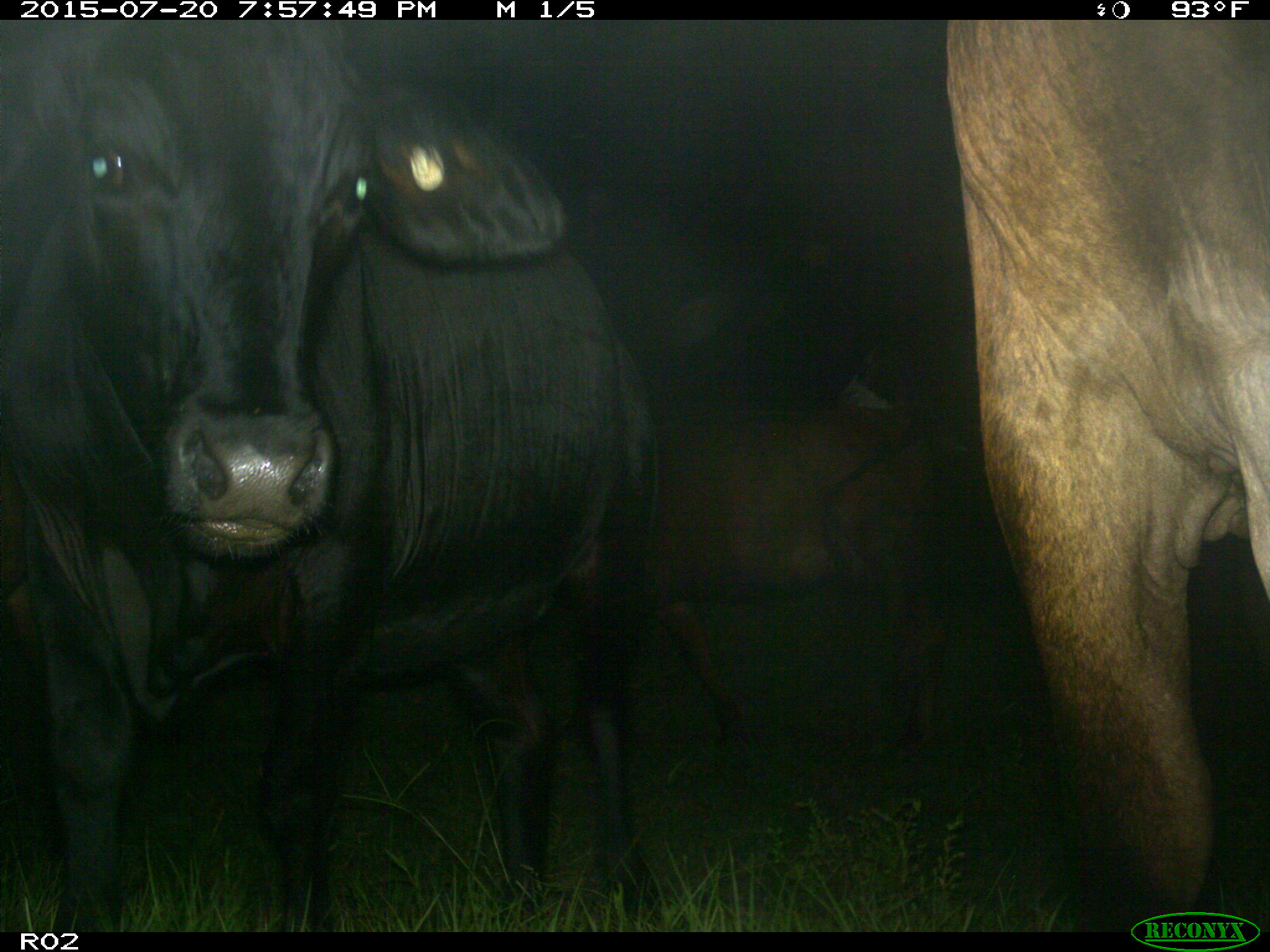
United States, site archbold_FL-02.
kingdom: Animalia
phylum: Chordata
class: Mammalia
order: Artiodactyla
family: Bovidae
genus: Bos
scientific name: Bos taurus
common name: domestic cow